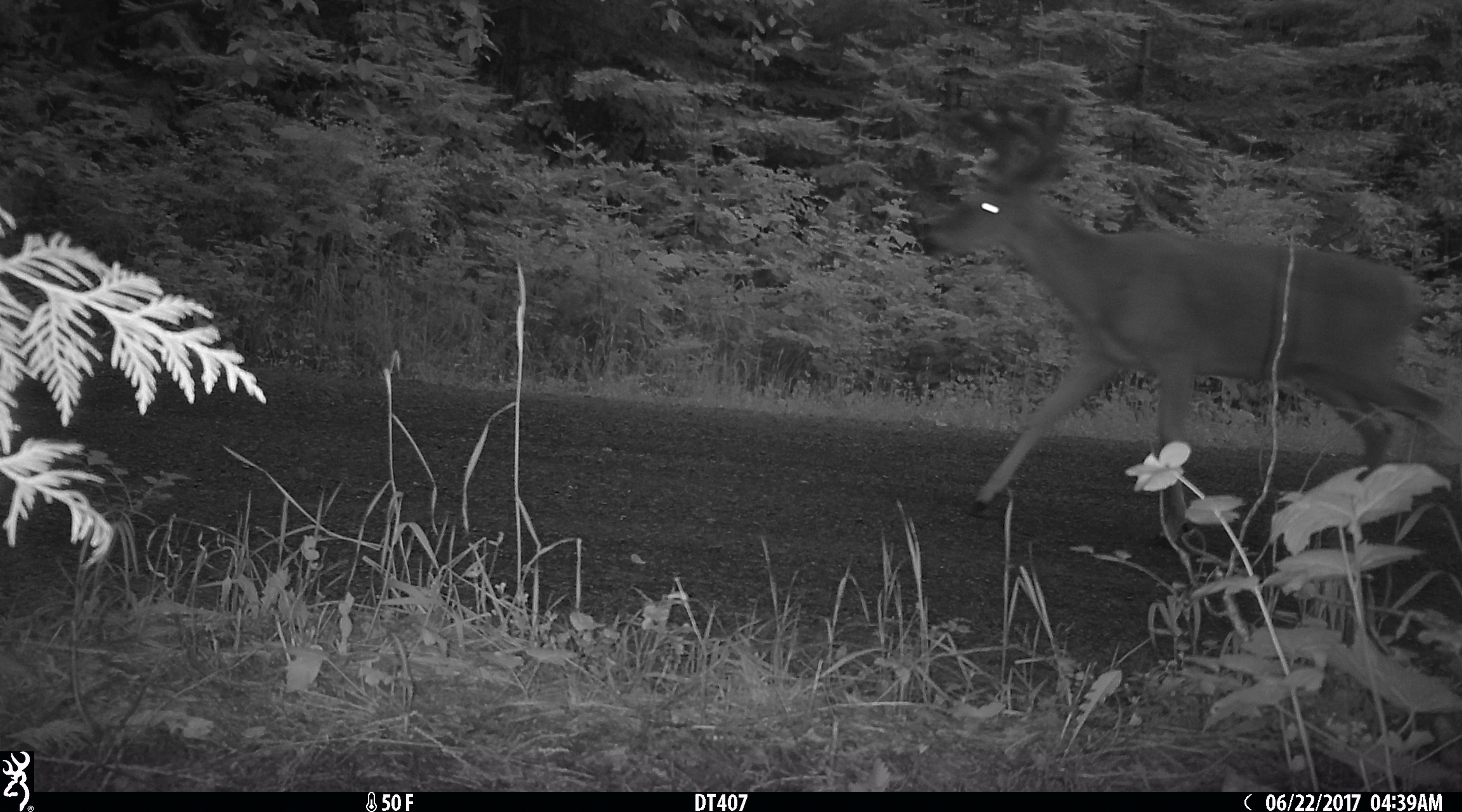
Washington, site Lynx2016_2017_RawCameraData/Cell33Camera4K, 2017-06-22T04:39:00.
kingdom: Animalia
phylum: Chordata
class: Mammalia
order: Artiodactyla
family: Cervidae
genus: Odocoileus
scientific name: Odocoileus virginianus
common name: white-tailed deer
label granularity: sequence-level